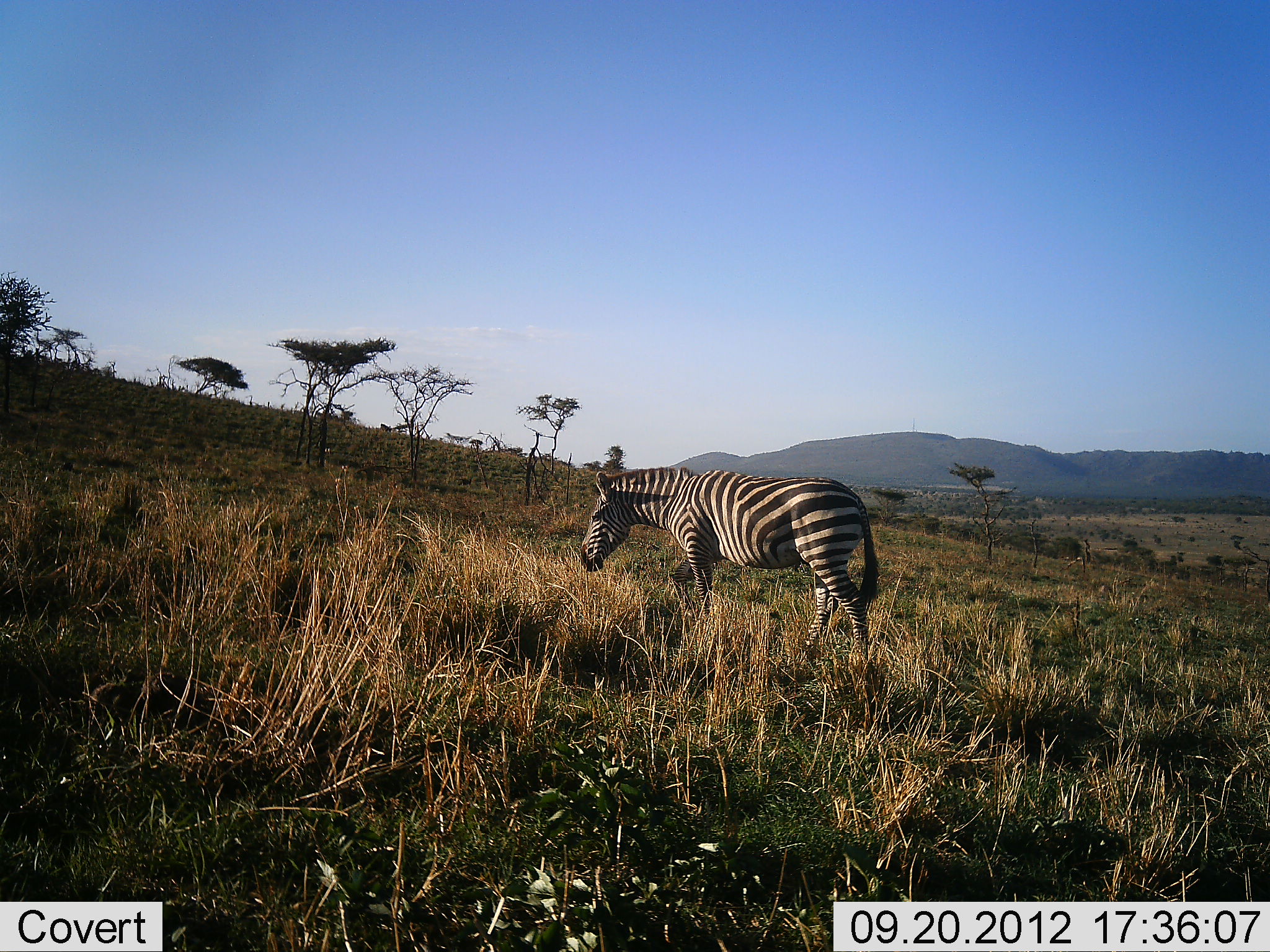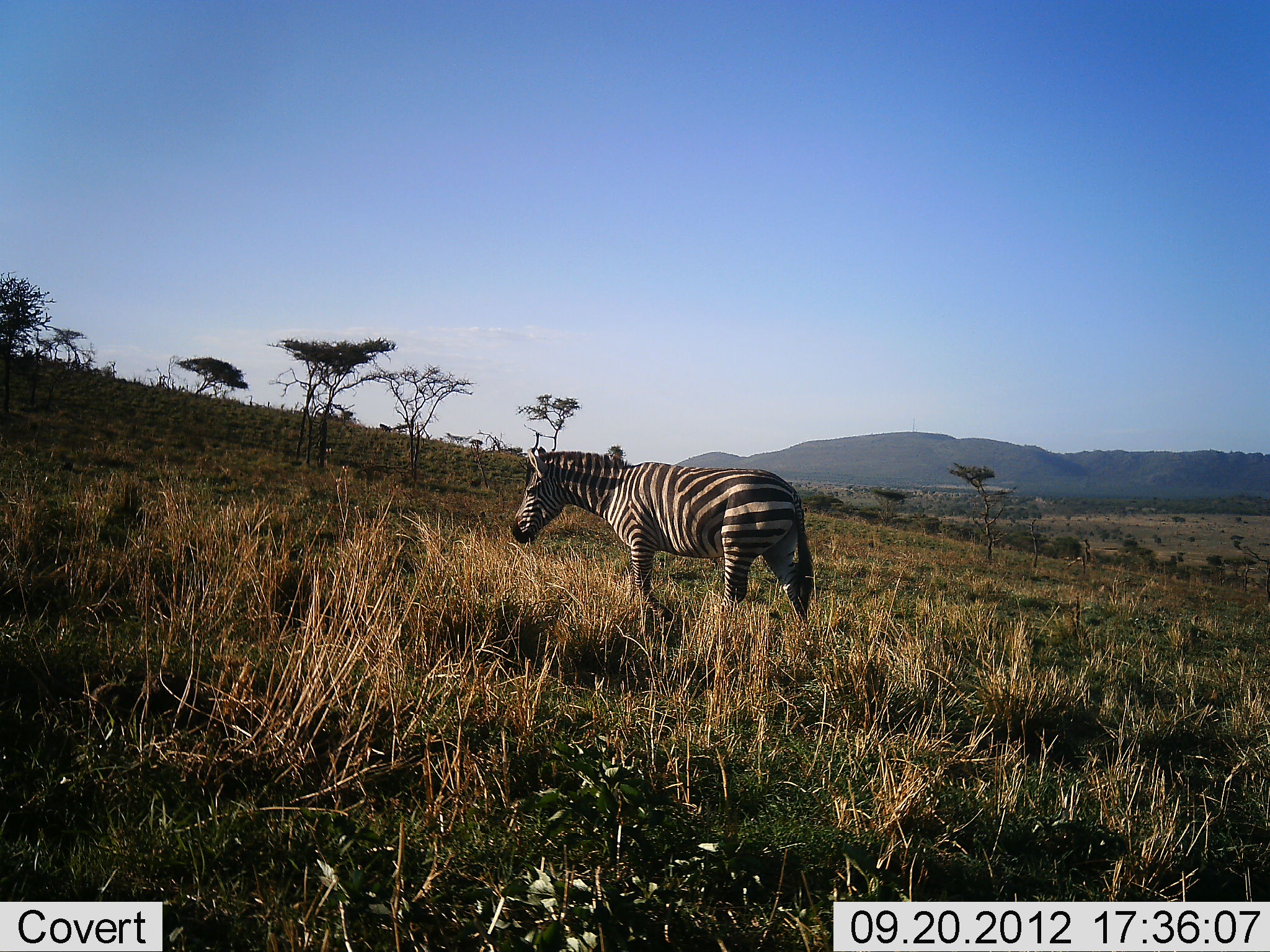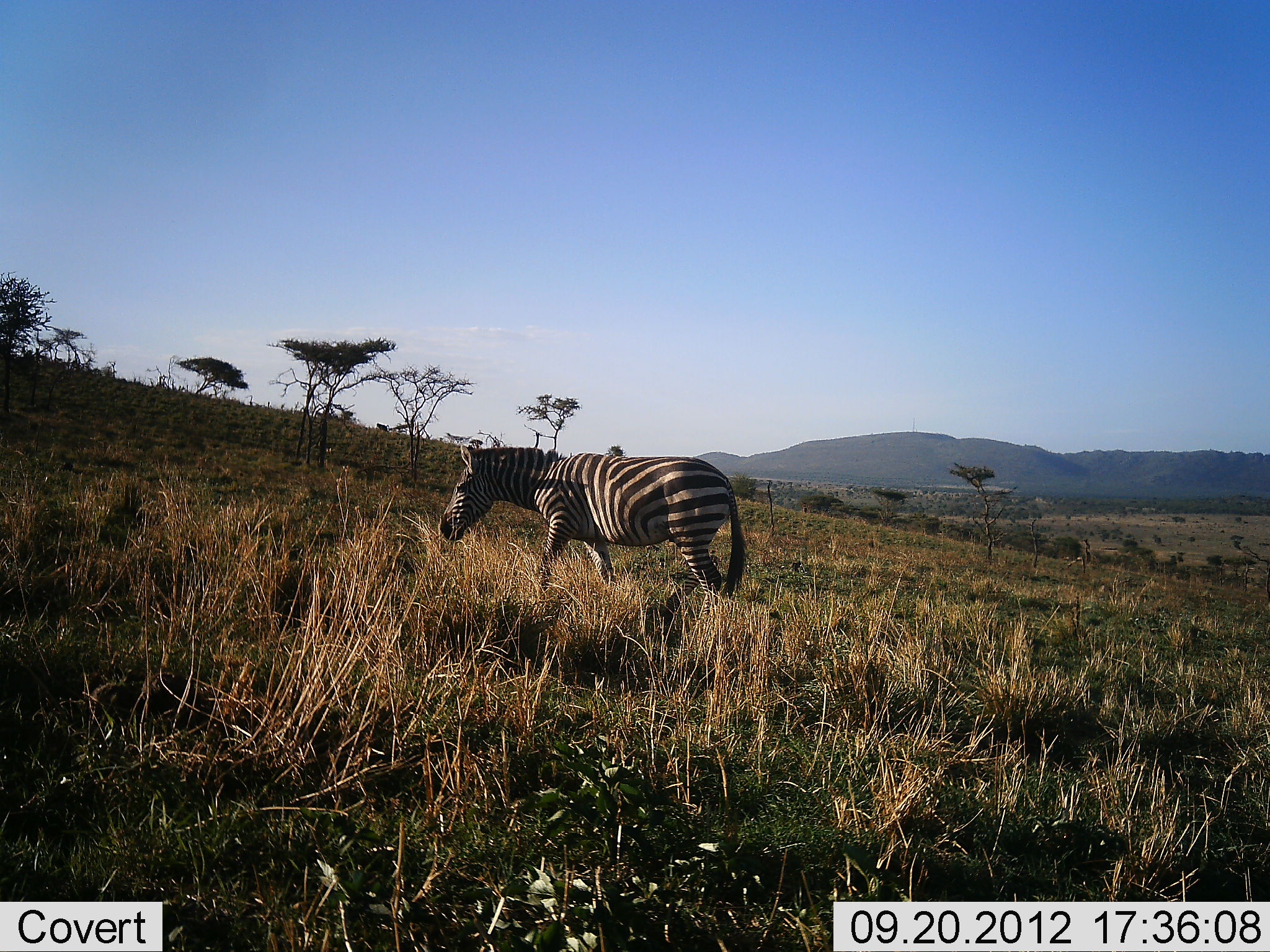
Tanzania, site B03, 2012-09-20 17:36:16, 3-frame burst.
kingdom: Animalia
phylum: Chordata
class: Mammalia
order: Perissodactyla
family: Equidae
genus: Equus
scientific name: Equus quagga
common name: plains zebra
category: zebra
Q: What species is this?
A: Zebra (plains zebra) (Equus quagga).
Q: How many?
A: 1.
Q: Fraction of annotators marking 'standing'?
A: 0%.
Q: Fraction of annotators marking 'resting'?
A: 0%.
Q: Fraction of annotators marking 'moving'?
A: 100%.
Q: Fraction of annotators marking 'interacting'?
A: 0%.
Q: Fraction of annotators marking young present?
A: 0%.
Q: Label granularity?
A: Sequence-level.